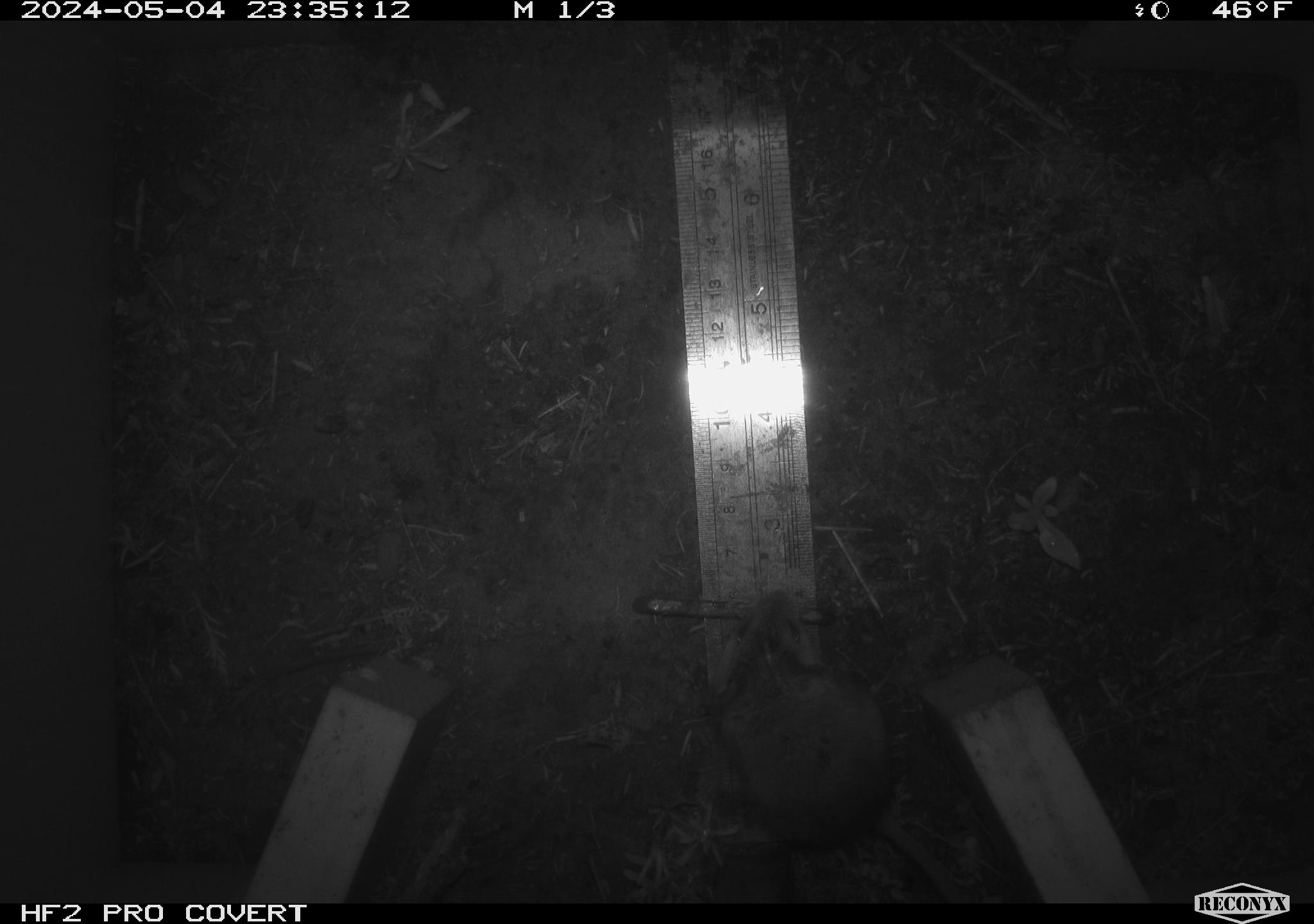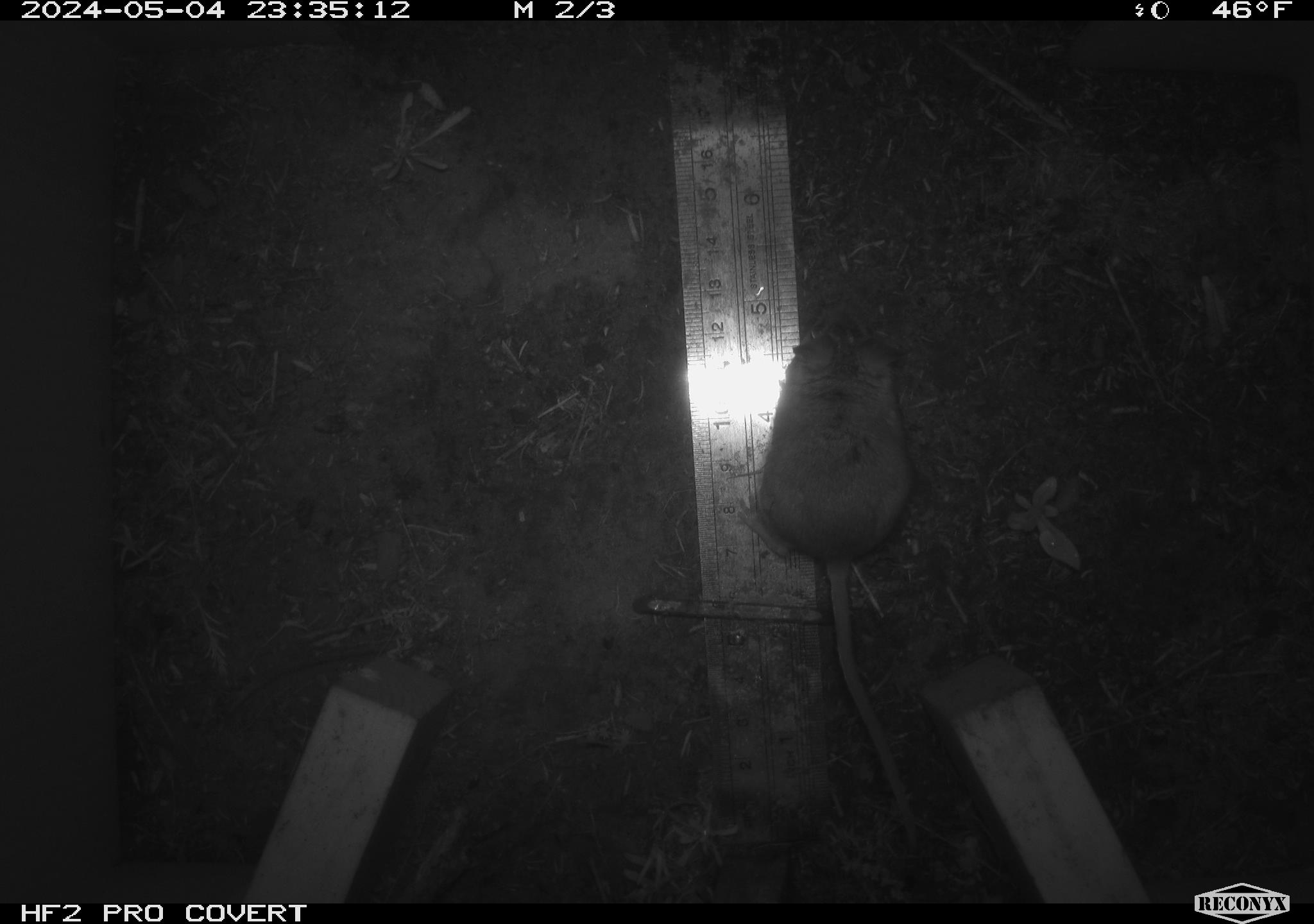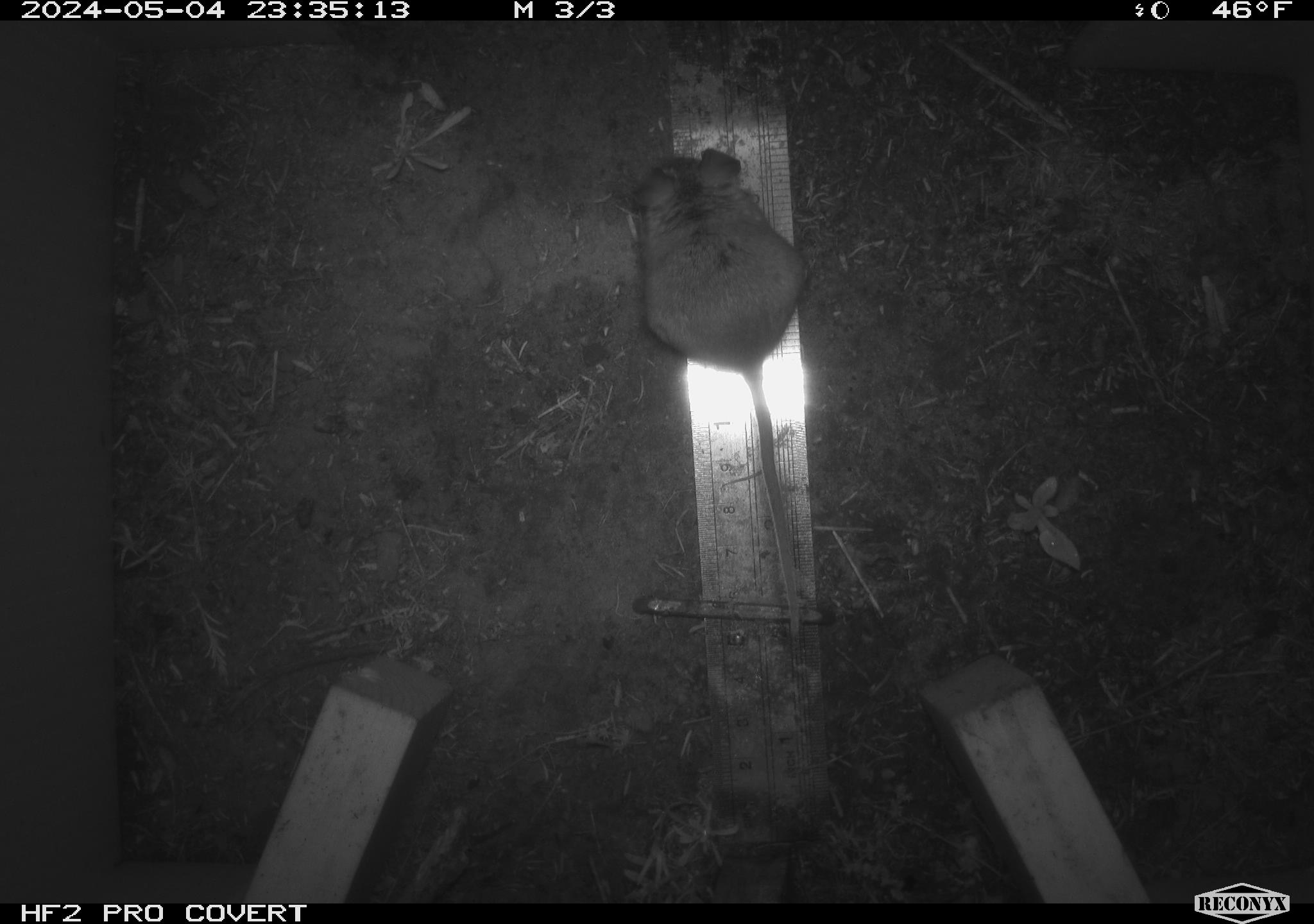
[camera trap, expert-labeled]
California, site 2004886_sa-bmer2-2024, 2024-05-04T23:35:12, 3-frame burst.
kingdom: Animalia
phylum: Chordata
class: Mammalia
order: Rodentia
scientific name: Rodentia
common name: mouse species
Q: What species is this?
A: Mouse species (Rodentia).